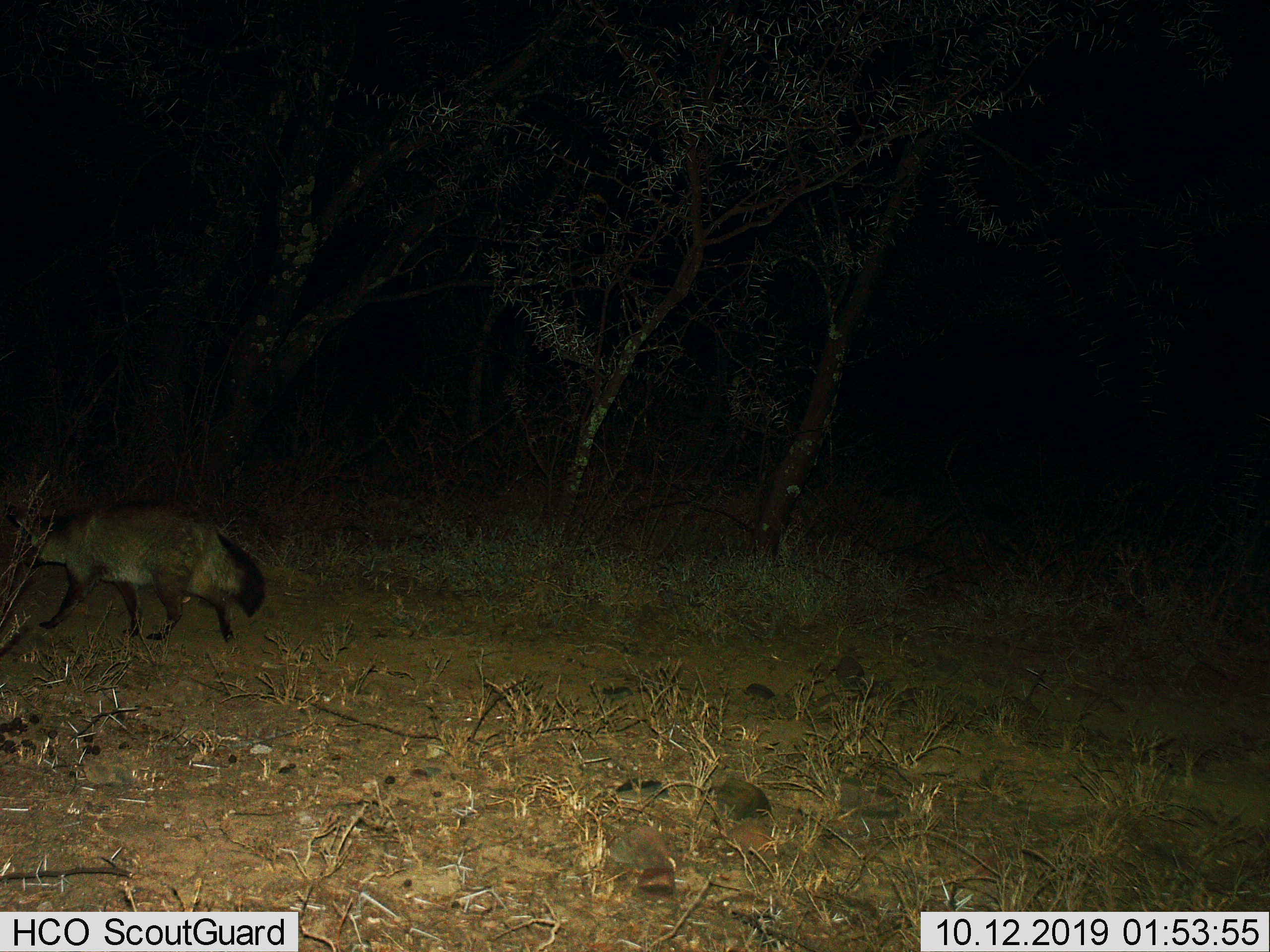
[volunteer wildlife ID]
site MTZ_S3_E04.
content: unidentified animal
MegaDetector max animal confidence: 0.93